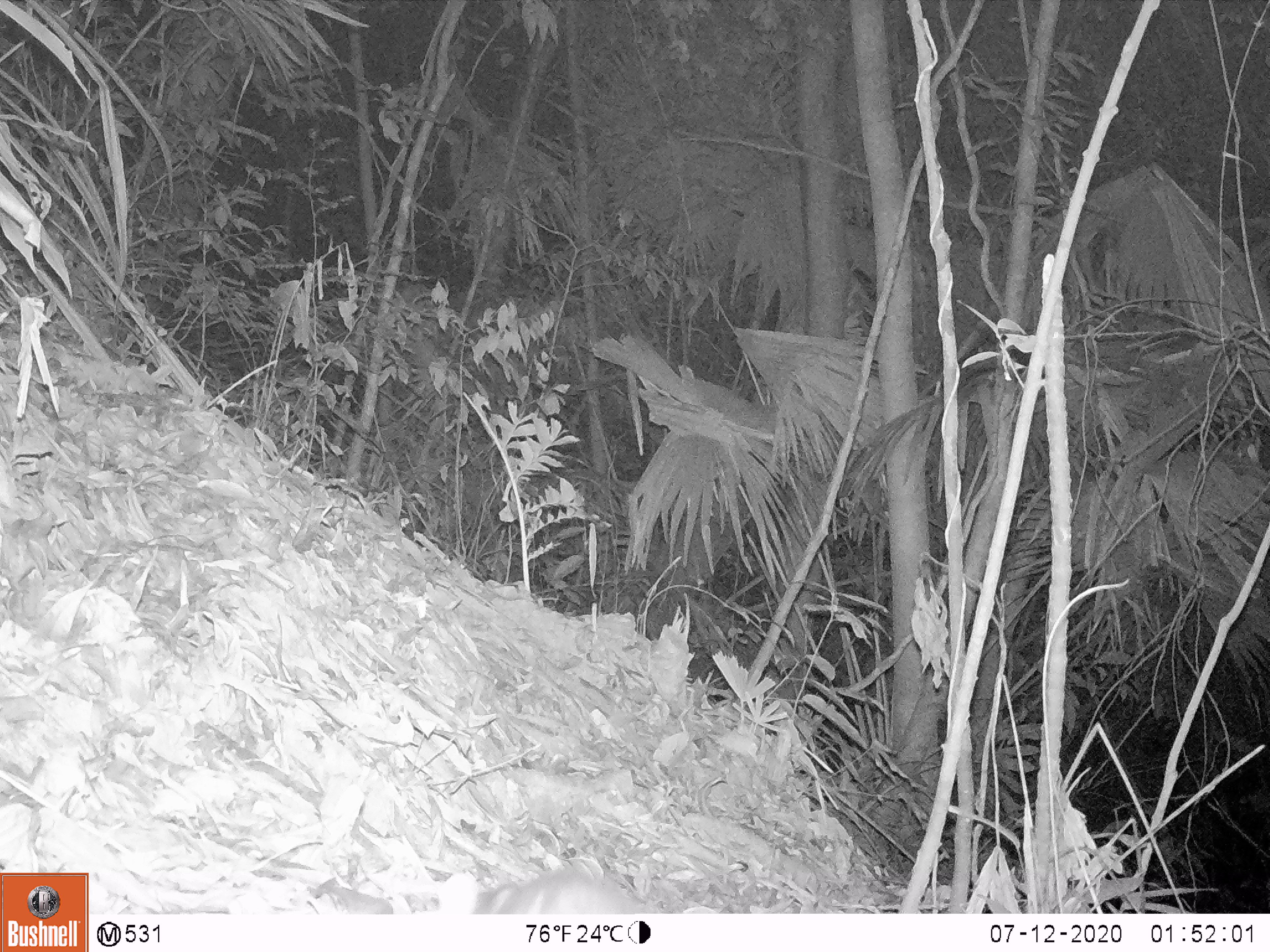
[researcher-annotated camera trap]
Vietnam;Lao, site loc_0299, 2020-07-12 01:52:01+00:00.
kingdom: Animalia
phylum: Chordata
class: Mammalia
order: Carnivora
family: Viverridae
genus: Paradoxurus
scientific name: Paradoxurus hermaphroditus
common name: common palm civet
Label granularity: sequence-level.